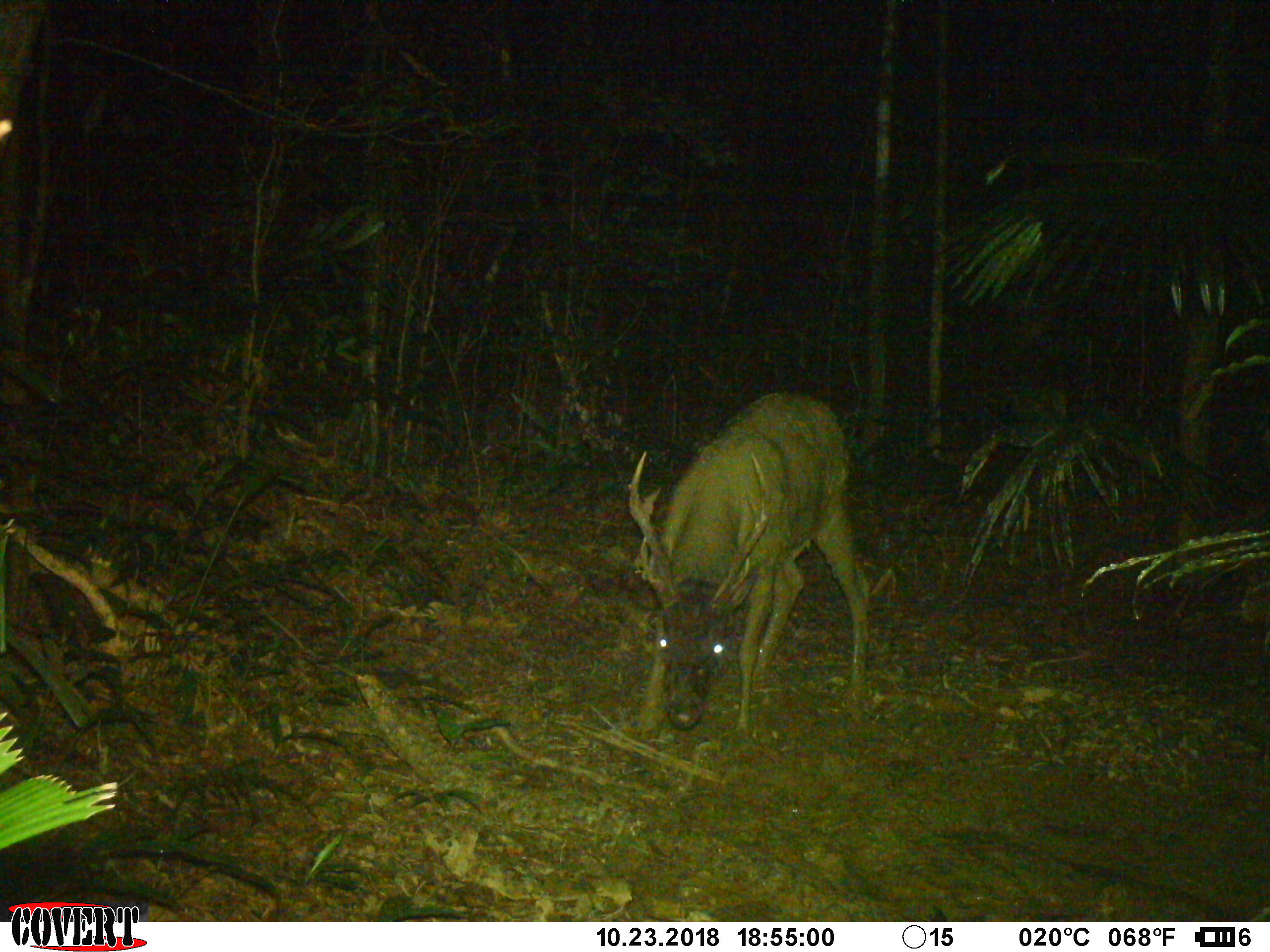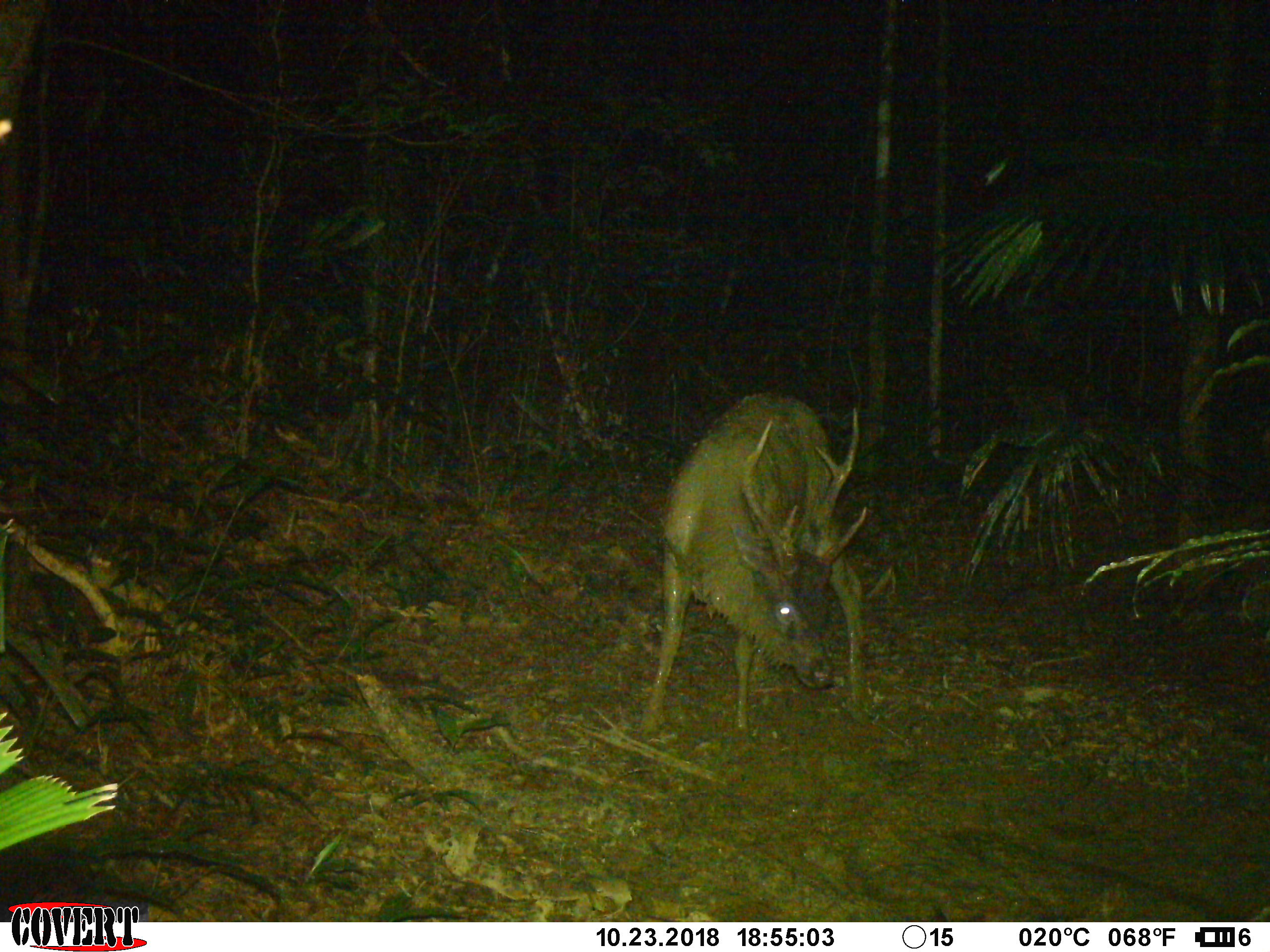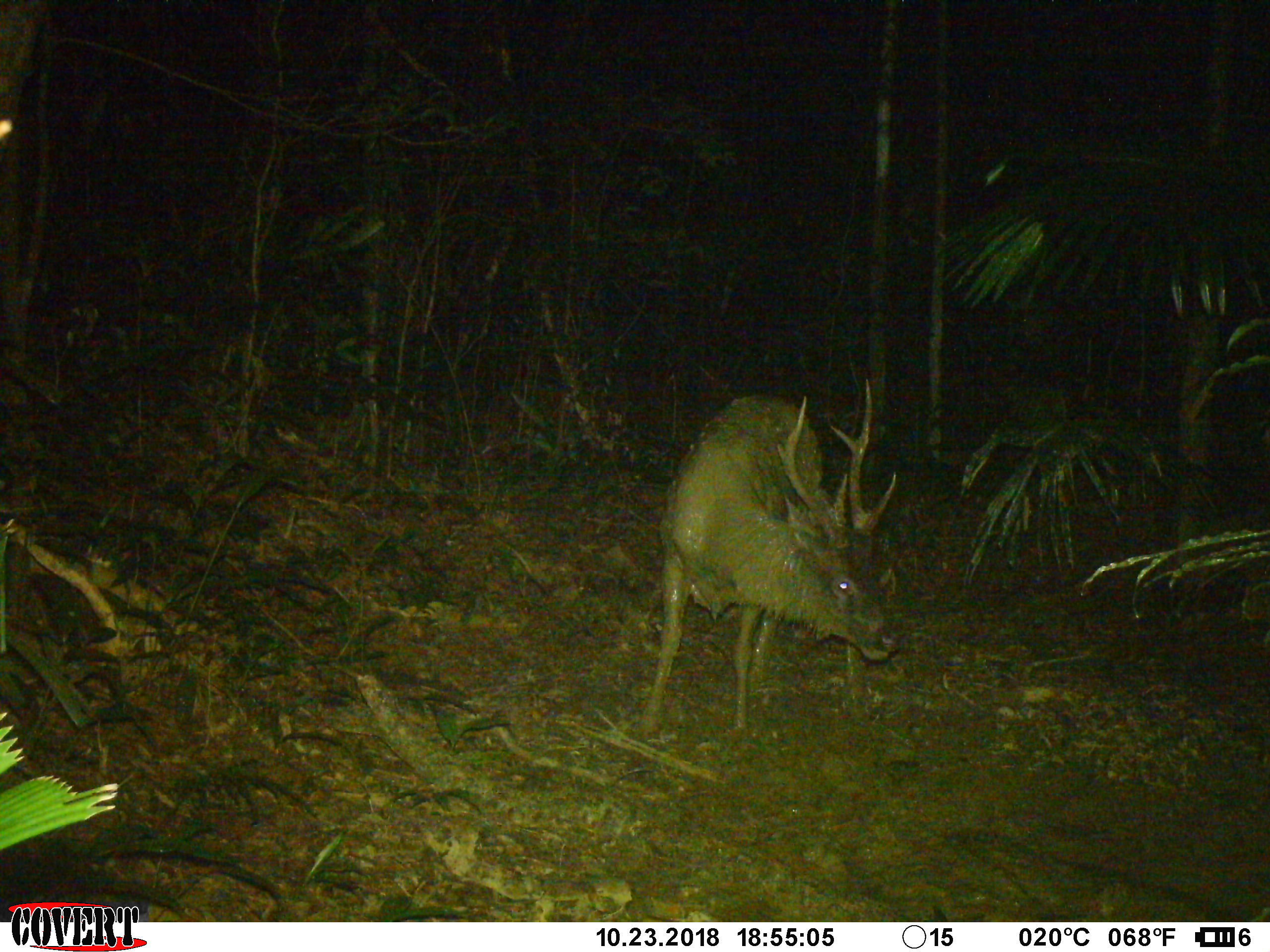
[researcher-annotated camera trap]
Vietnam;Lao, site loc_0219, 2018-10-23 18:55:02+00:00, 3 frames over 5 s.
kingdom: Animalia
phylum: Chordata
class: Mammalia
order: Artiodactyla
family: Cervidae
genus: Rusa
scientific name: Rusa unicolor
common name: sambar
Sambar (Rusa unicolor). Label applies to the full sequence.